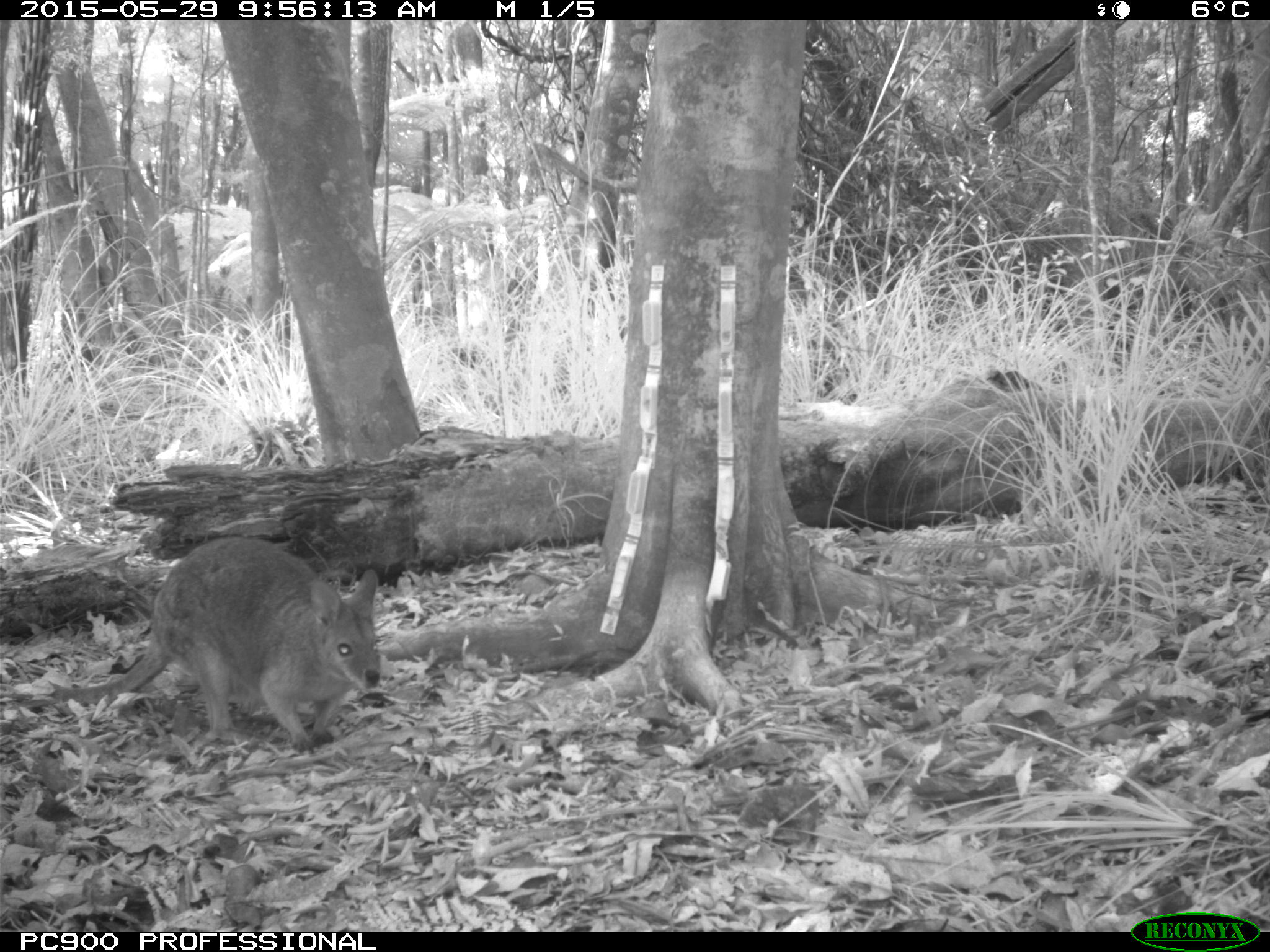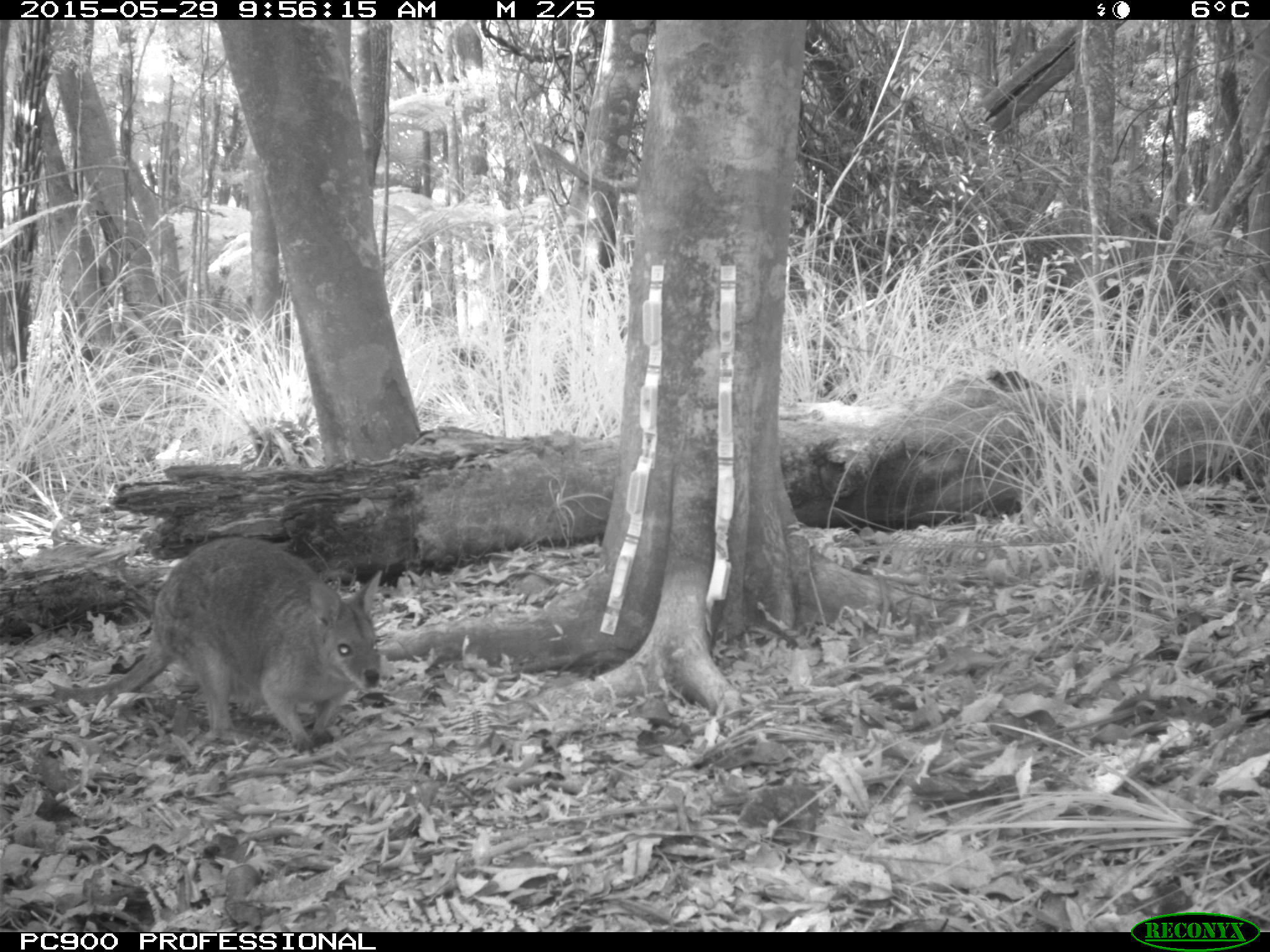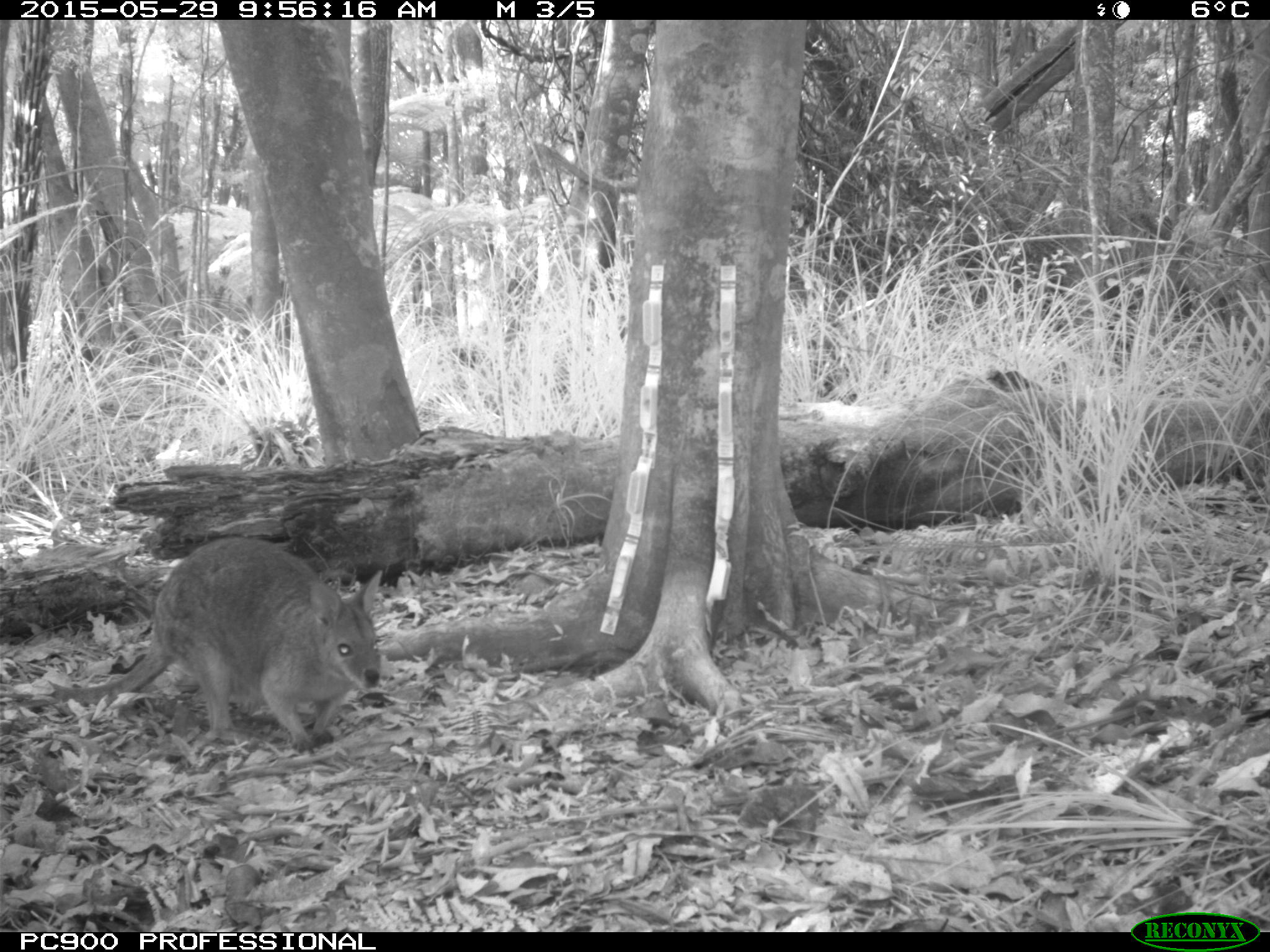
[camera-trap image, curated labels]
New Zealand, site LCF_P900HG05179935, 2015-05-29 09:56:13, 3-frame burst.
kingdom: Animalia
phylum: Chordata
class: Mammalia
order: Diprotodontia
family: Macropodidae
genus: Notamacropus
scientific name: Notamacropus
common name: wallaby